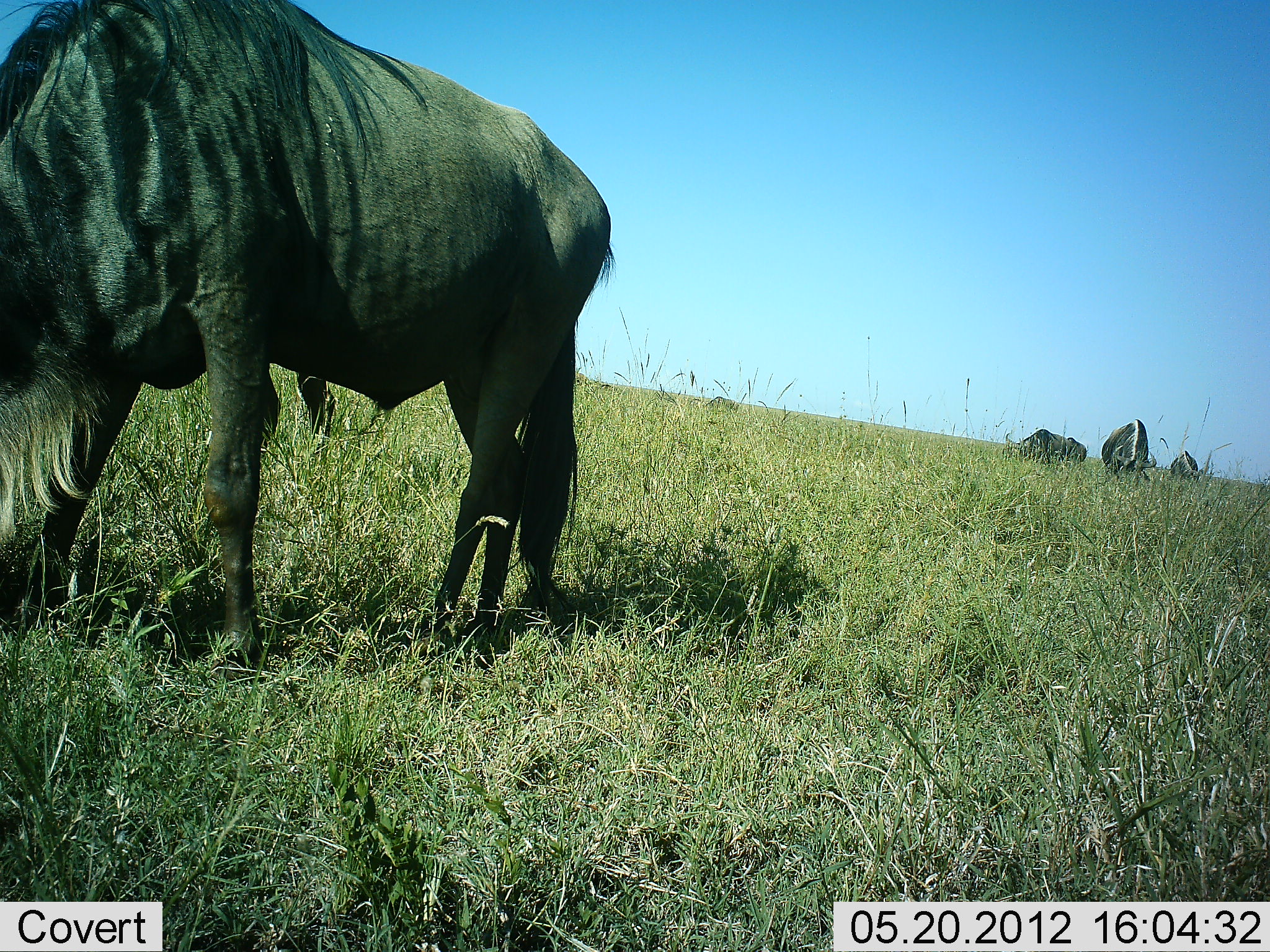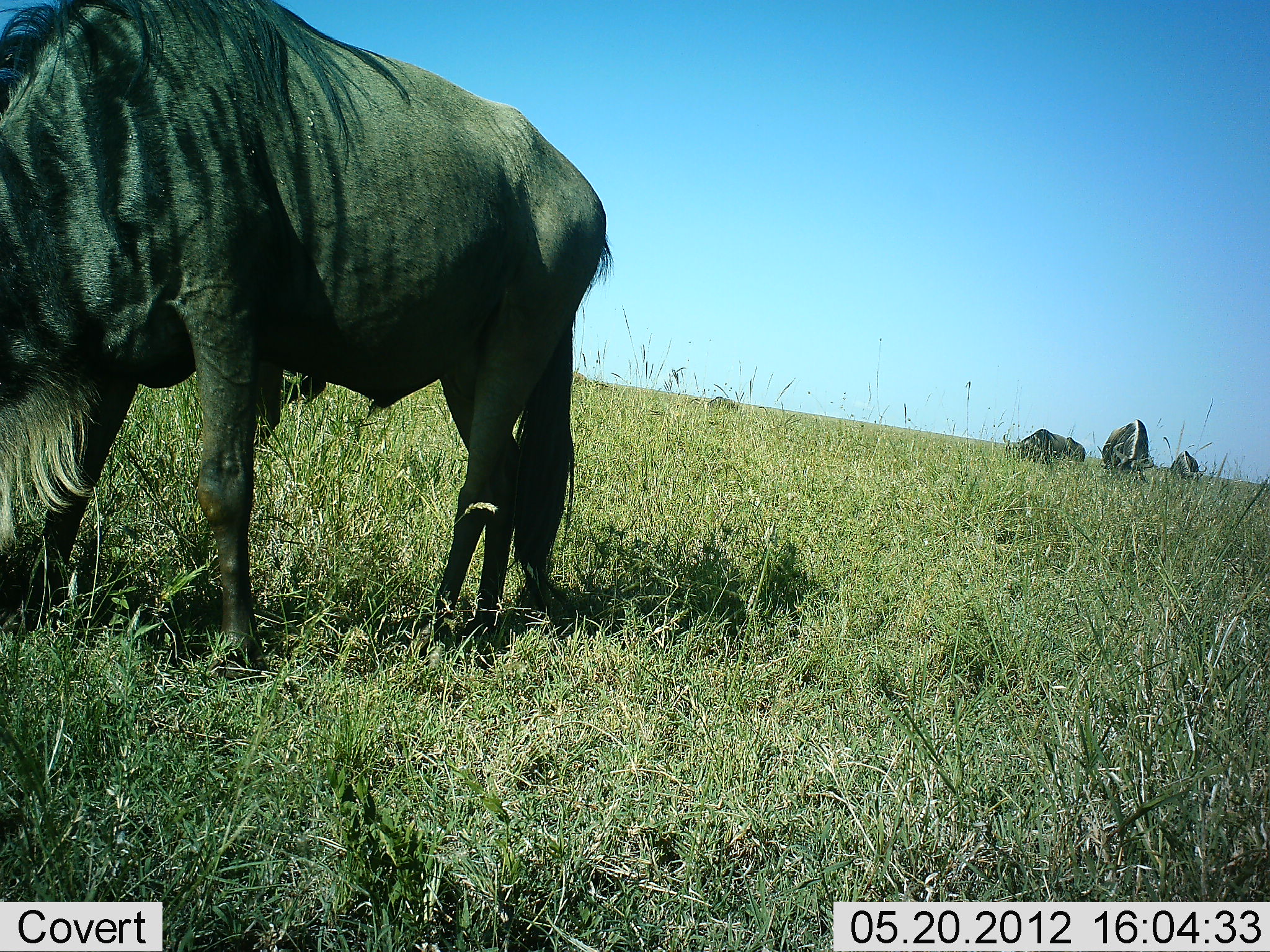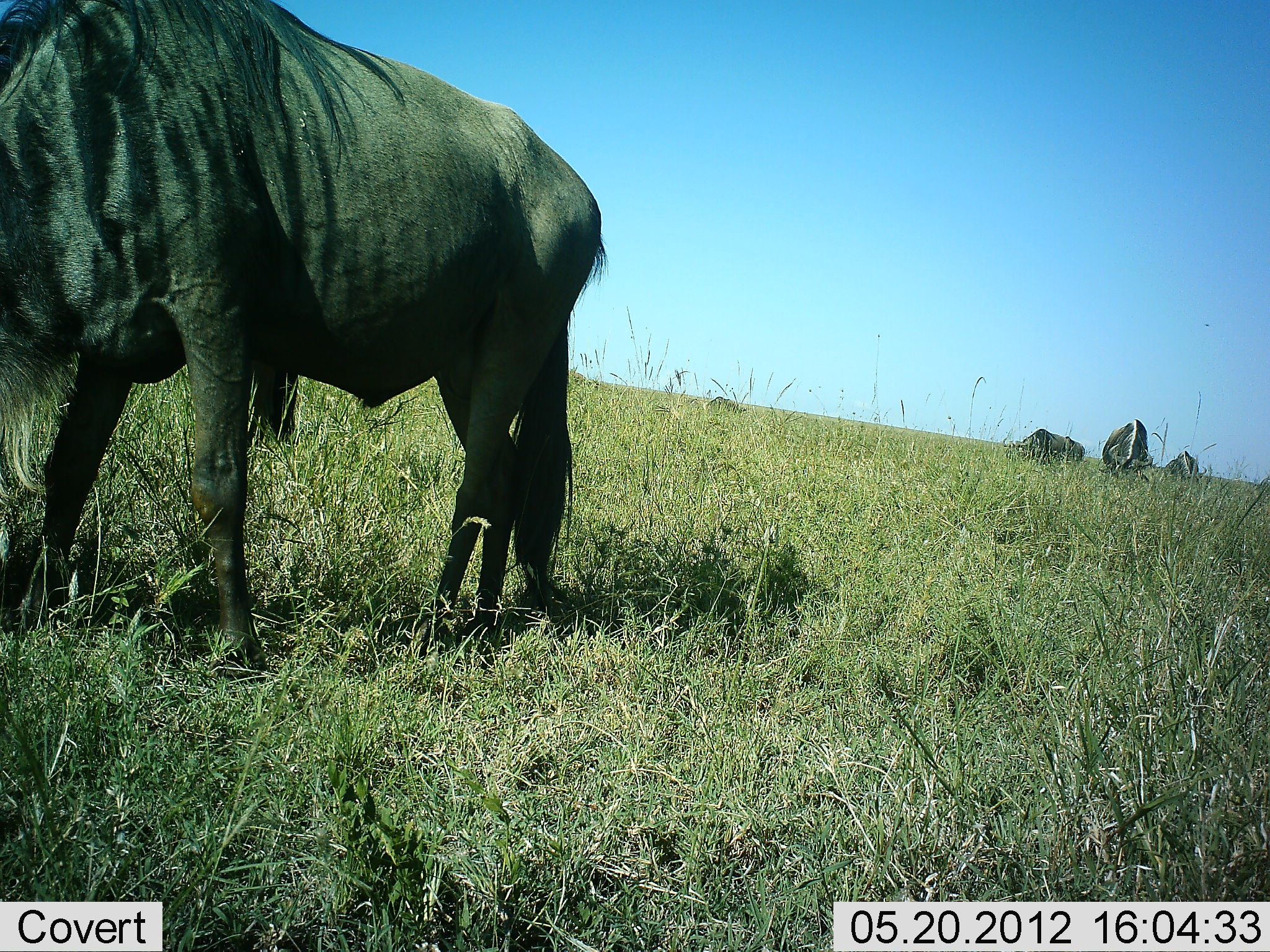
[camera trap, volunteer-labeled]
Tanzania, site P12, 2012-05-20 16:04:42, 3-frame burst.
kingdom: Animalia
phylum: Chordata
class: Mammalia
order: Artiodactyla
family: Bovidae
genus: Connochaetes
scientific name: Connochaetes taurinus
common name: blue wildebeest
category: wildebeest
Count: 5.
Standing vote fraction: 40%.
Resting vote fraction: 10%.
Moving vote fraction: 0%.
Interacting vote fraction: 0%.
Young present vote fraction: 0%.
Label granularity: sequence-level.